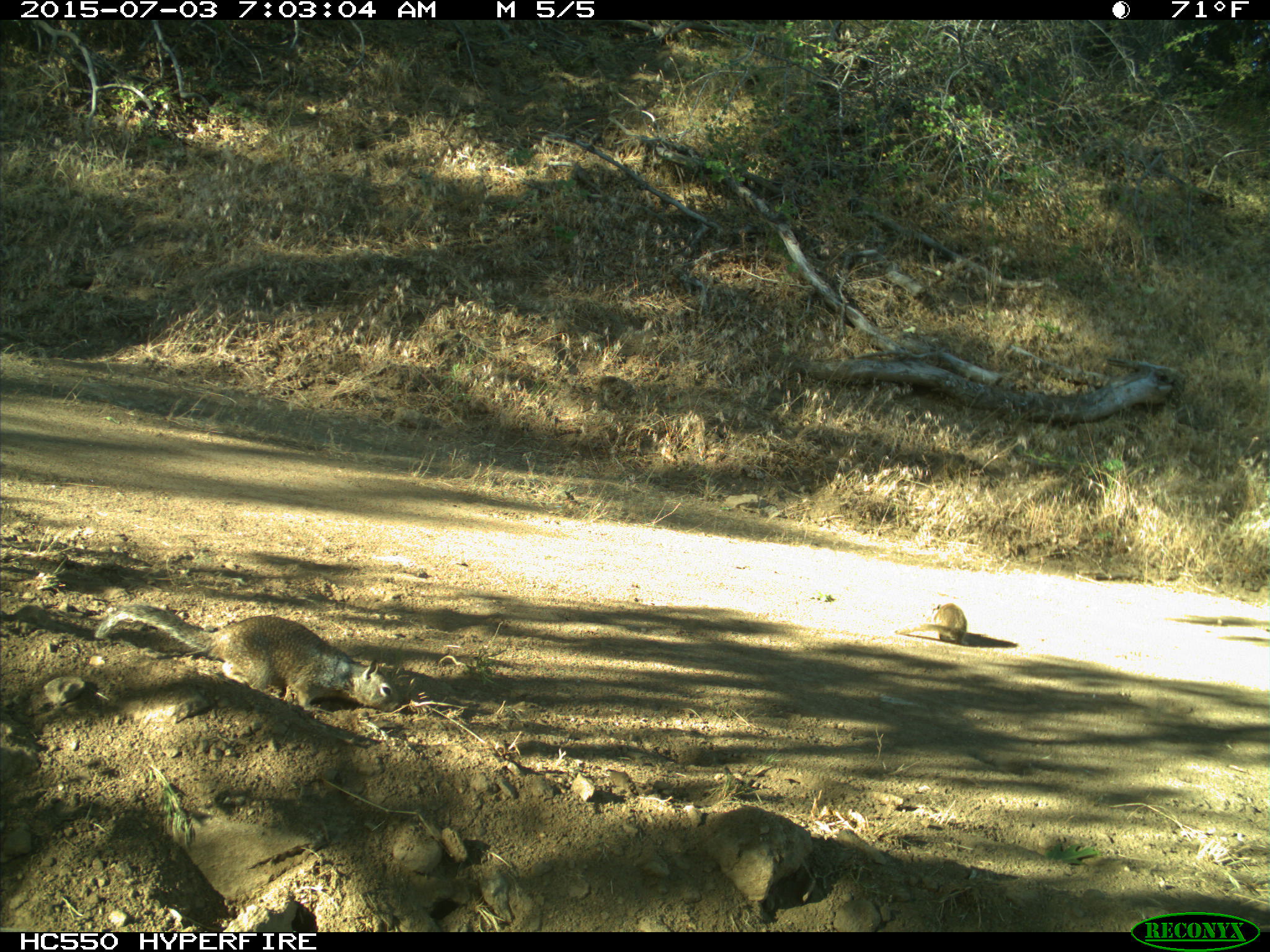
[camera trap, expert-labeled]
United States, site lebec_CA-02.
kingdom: Animalia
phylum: Chordata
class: Mammalia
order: Rodentia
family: Sciuridae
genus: Otospermophilus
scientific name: Otospermophilus beecheyi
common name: california ground squirrel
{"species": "Otospermophilus beecheyi (california ground squirrel)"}